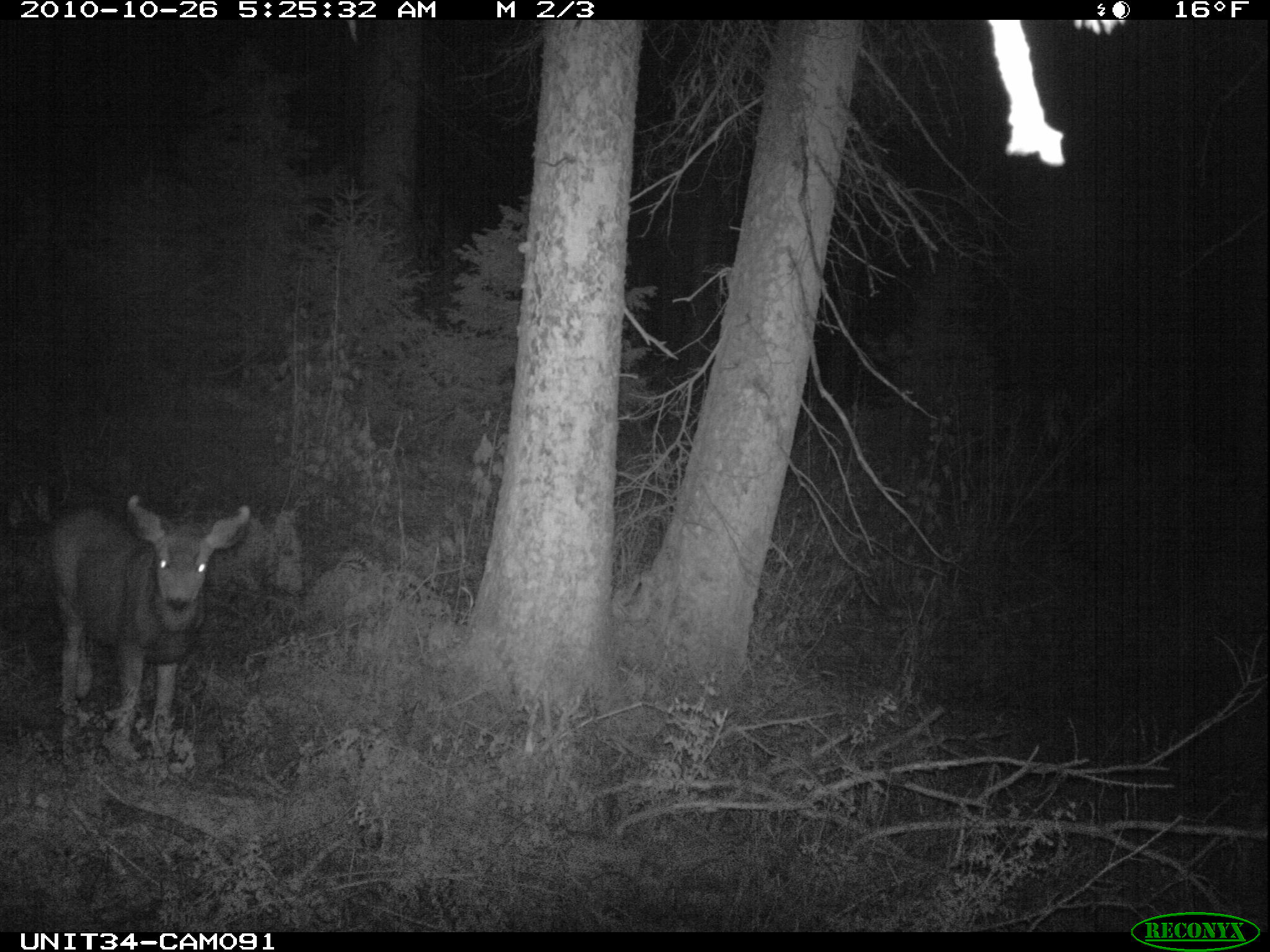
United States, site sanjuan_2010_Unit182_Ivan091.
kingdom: Animalia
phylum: Chordata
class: Mammalia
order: Artiodactyla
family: Cervidae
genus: Odocoileus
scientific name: Odocoileus hemionus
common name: mule deer